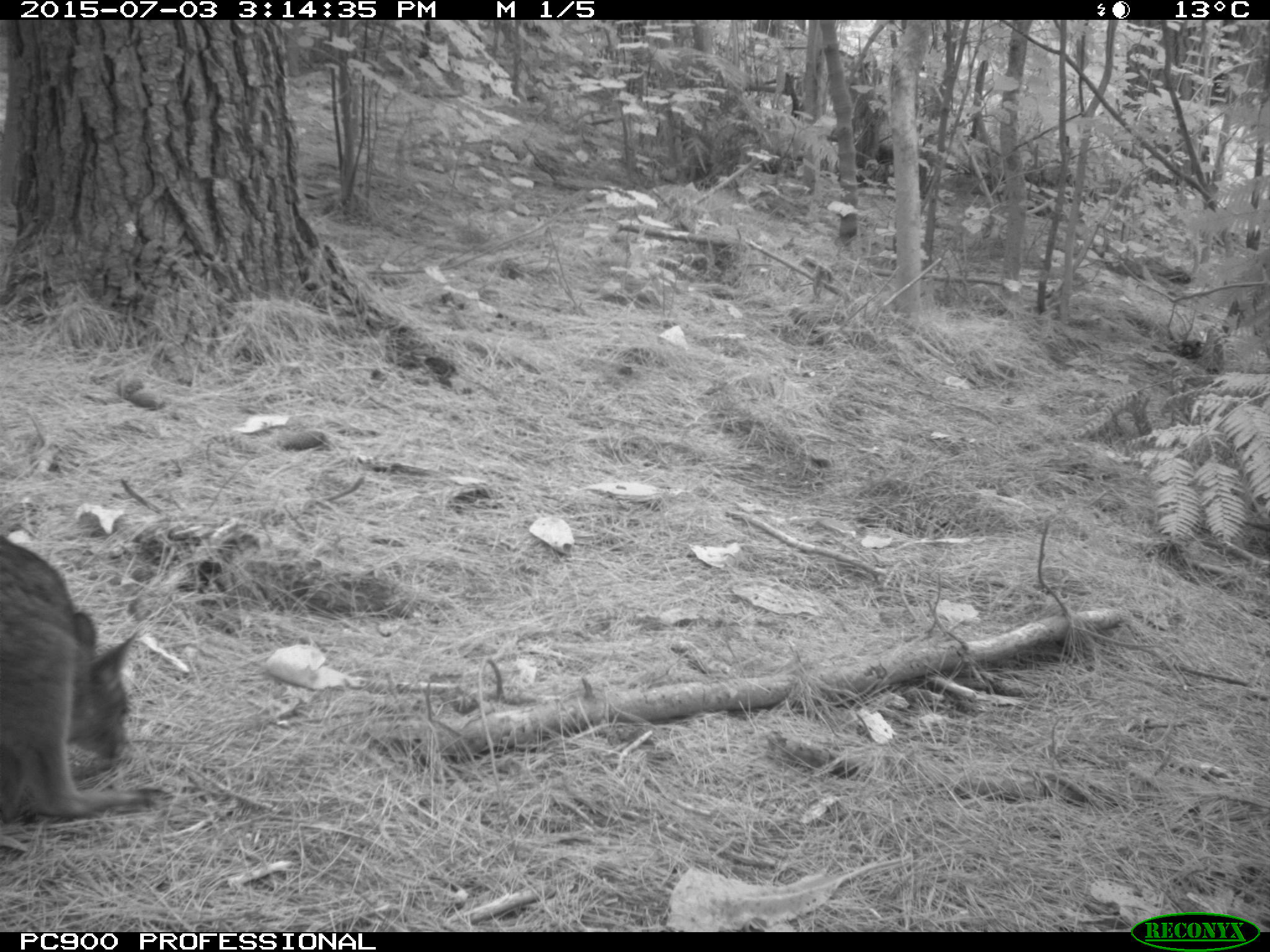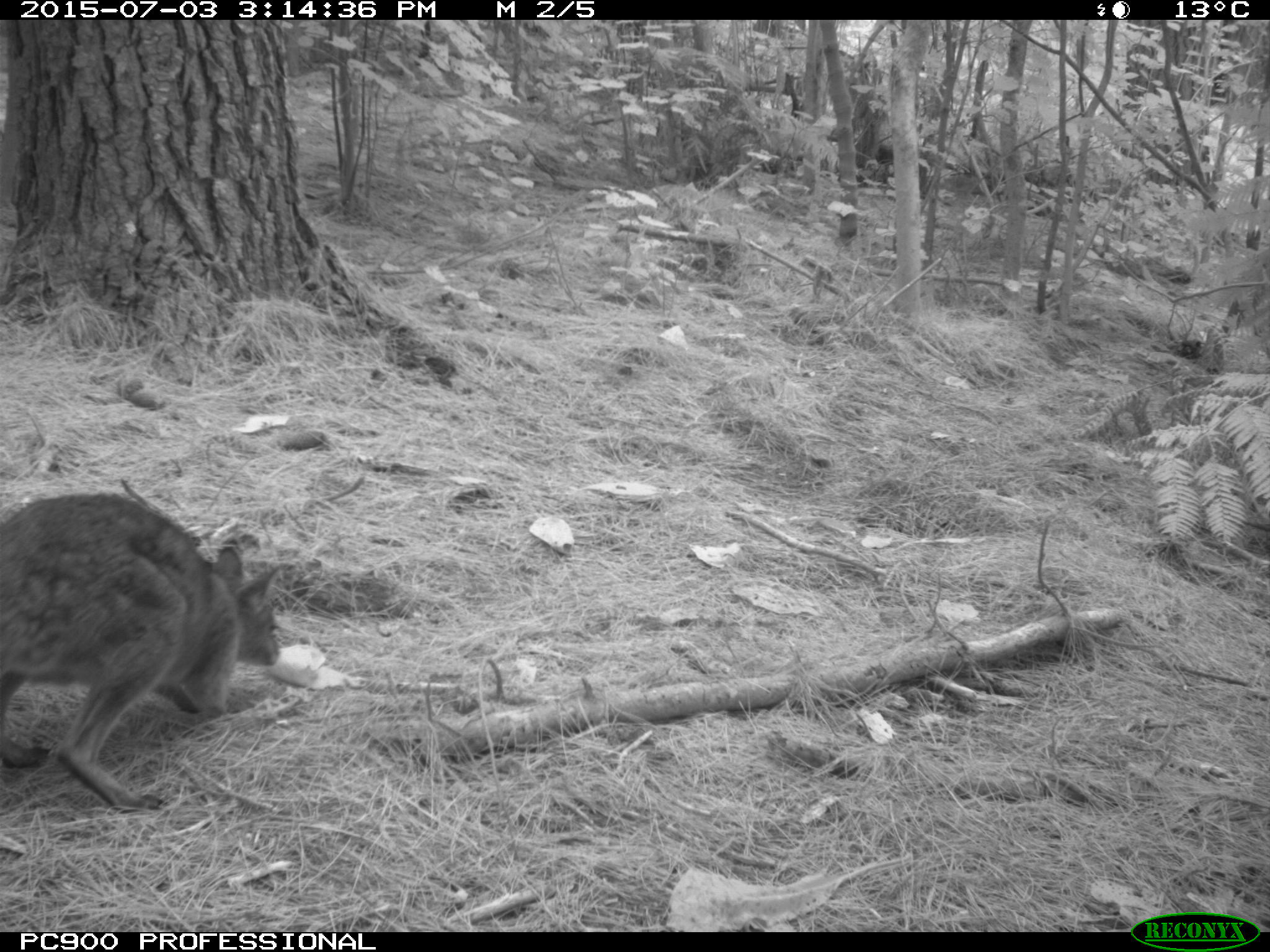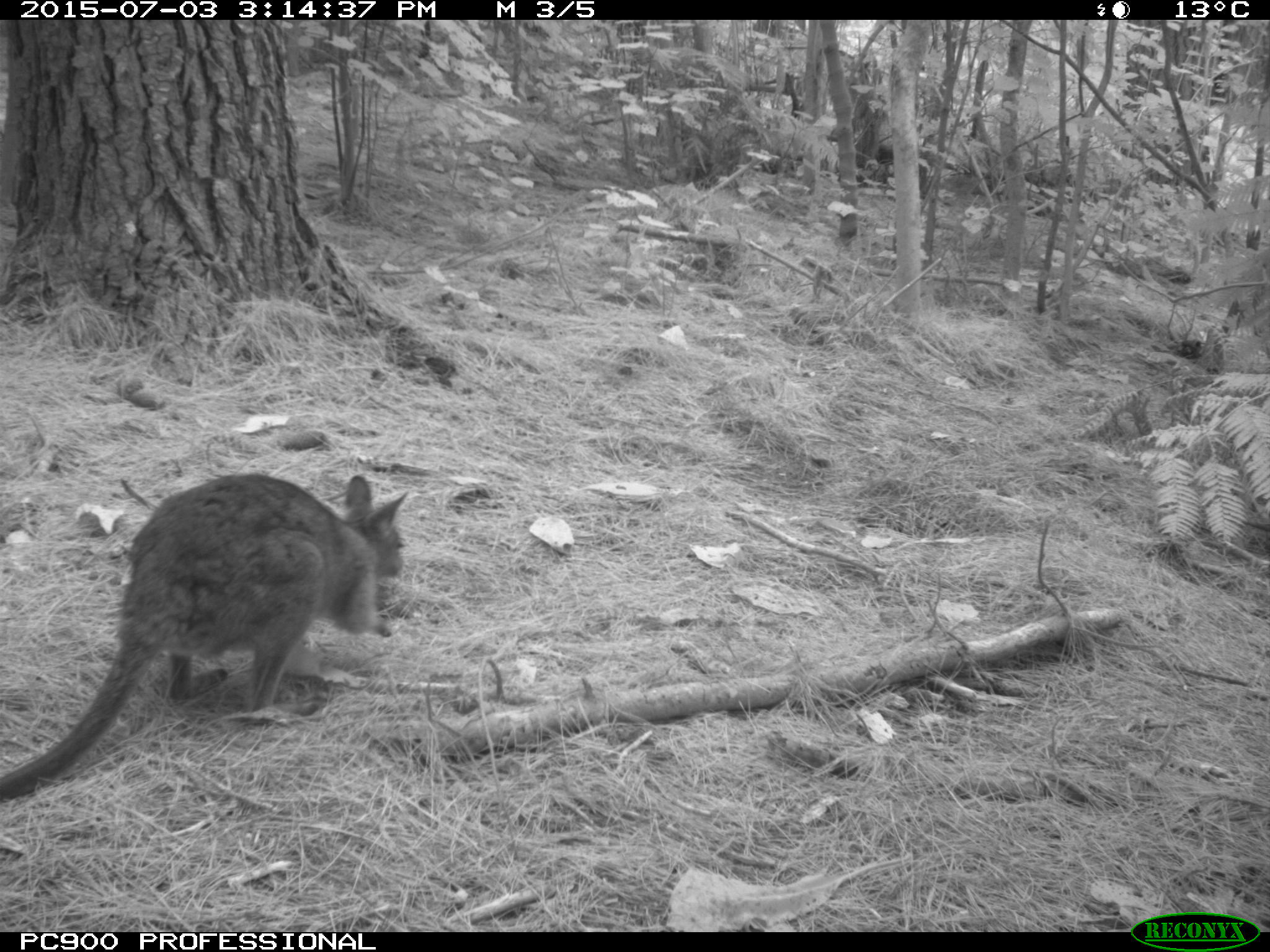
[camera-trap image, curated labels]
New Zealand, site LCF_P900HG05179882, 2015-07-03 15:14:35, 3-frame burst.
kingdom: Animalia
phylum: Chordata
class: Mammalia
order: Diprotodontia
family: Macropodidae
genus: Notamacropus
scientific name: Notamacropus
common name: wallaby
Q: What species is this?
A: Wallaby (Notamacropus).